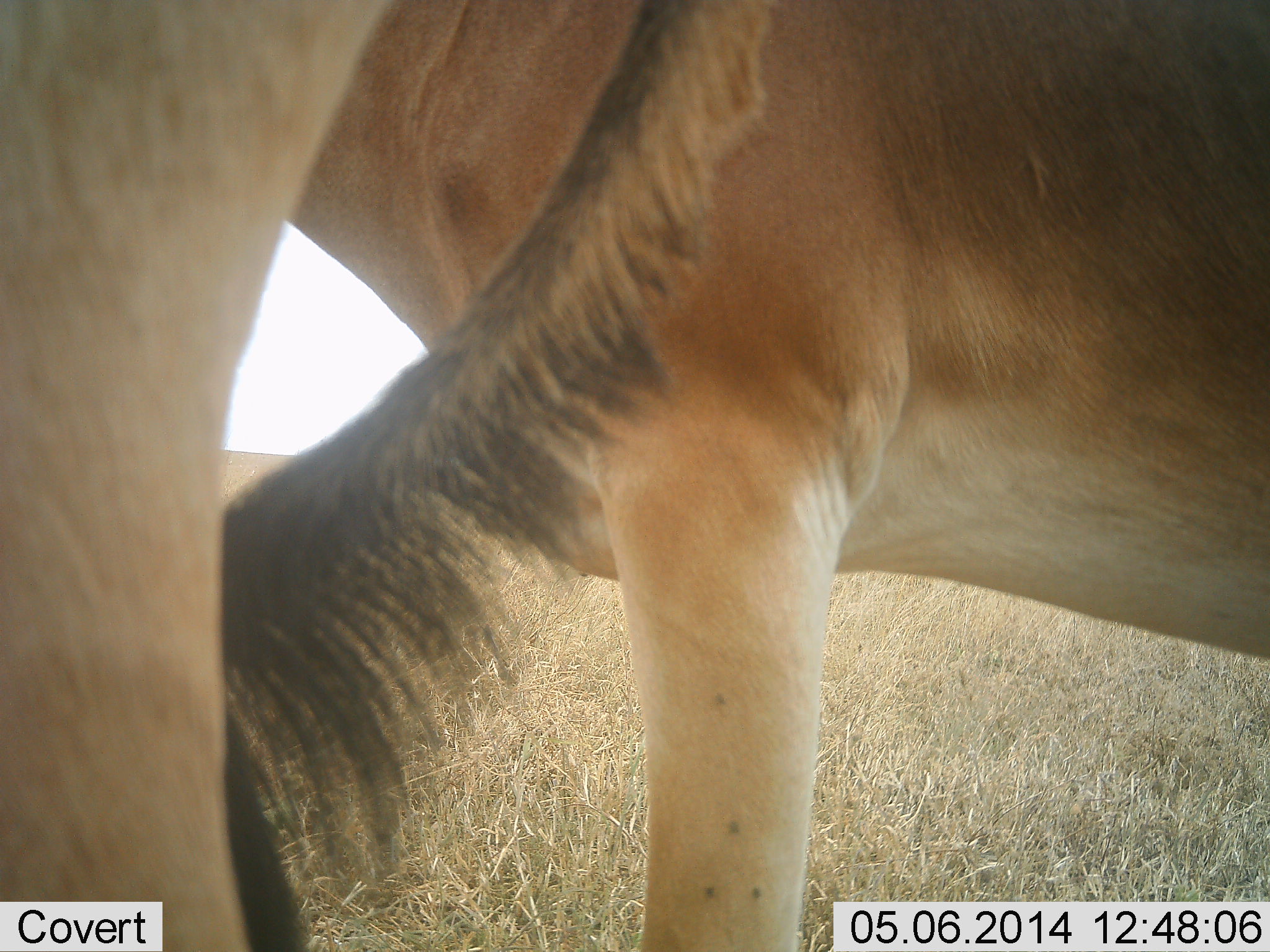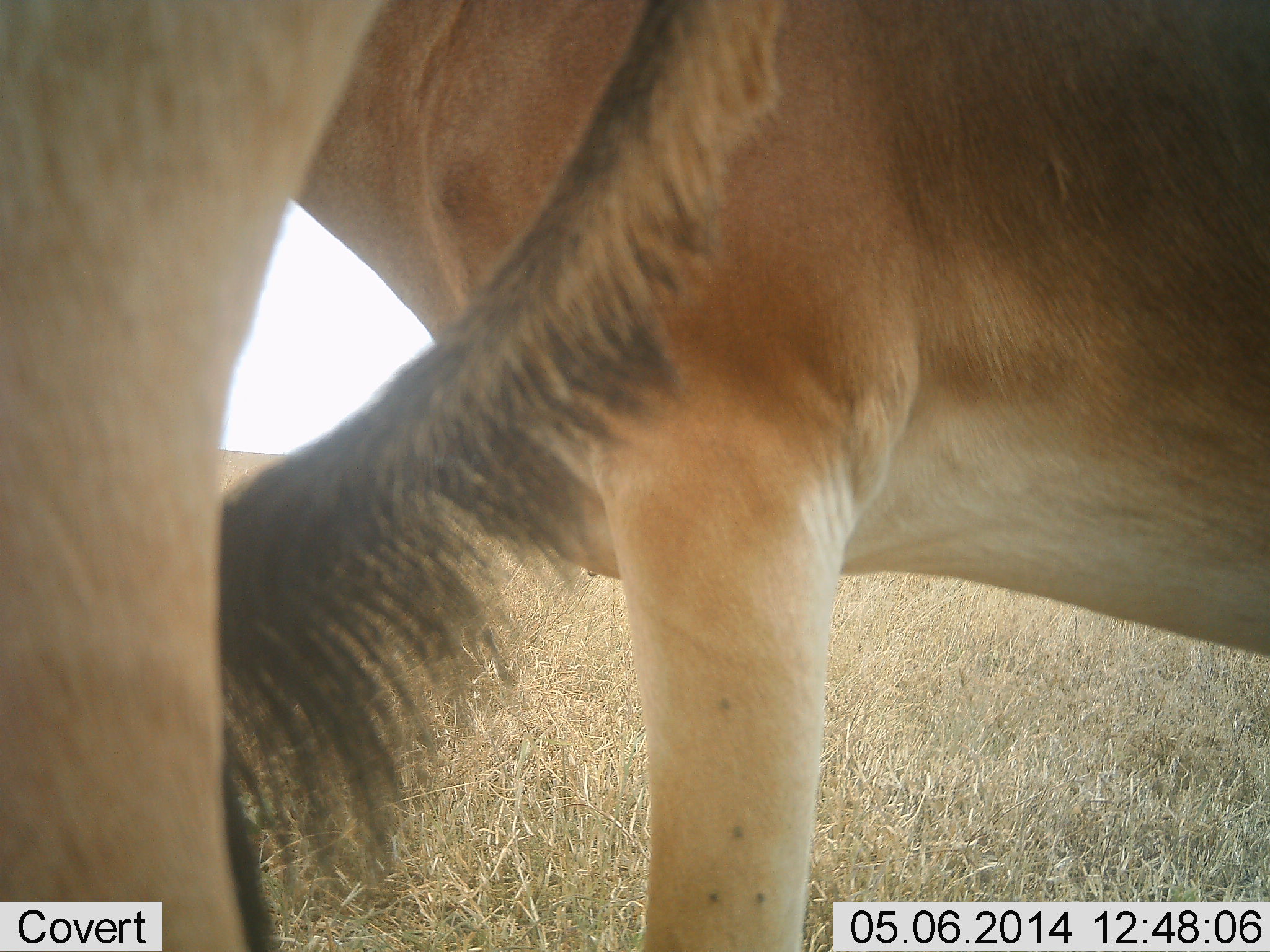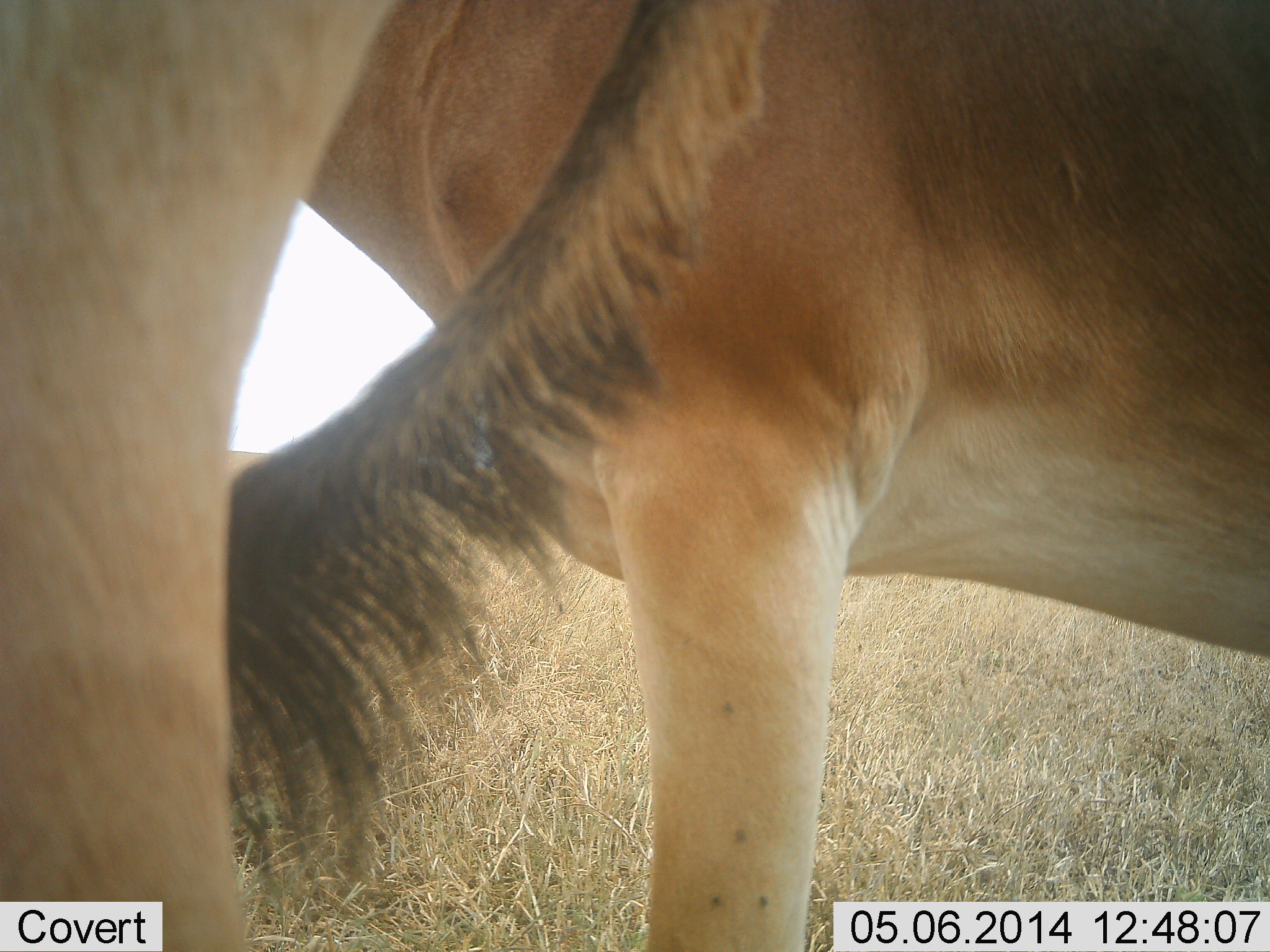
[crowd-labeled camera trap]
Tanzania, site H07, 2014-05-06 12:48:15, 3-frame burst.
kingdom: Animalia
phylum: Chordata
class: Mammalia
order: Artiodactyla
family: Bovidae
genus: Alcelaphus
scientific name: Alcelaphus buselaphus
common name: hartebeest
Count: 2.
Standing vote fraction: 100%.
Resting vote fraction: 0%.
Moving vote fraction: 0%.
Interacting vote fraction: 0%.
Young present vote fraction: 0%.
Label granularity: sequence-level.